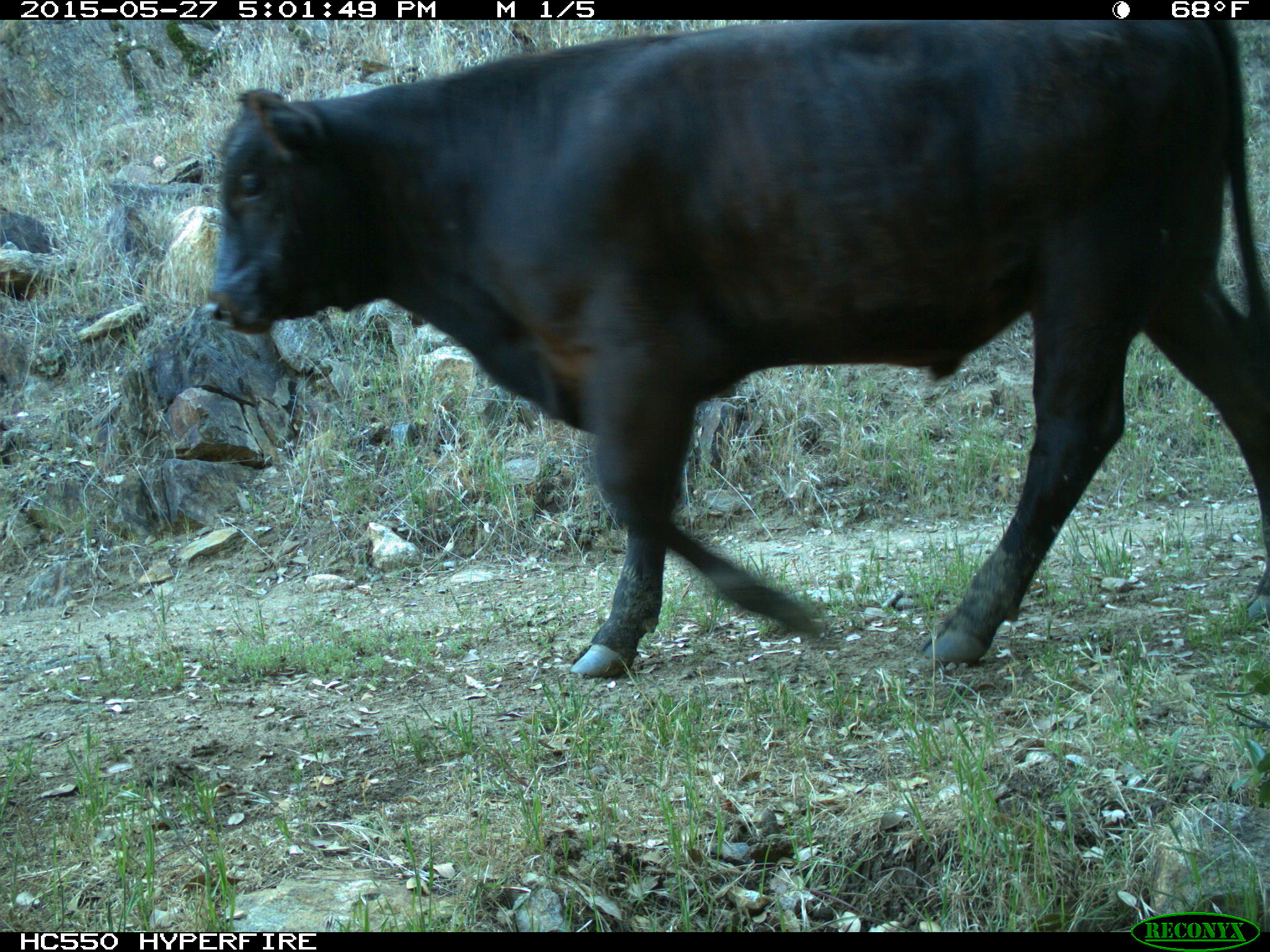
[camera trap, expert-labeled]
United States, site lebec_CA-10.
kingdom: Animalia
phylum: Chordata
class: Mammalia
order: Artiodactyla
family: Bovidae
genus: Bos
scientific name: Bos taurus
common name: domestic cow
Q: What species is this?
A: Bos taurus (domestic cow).